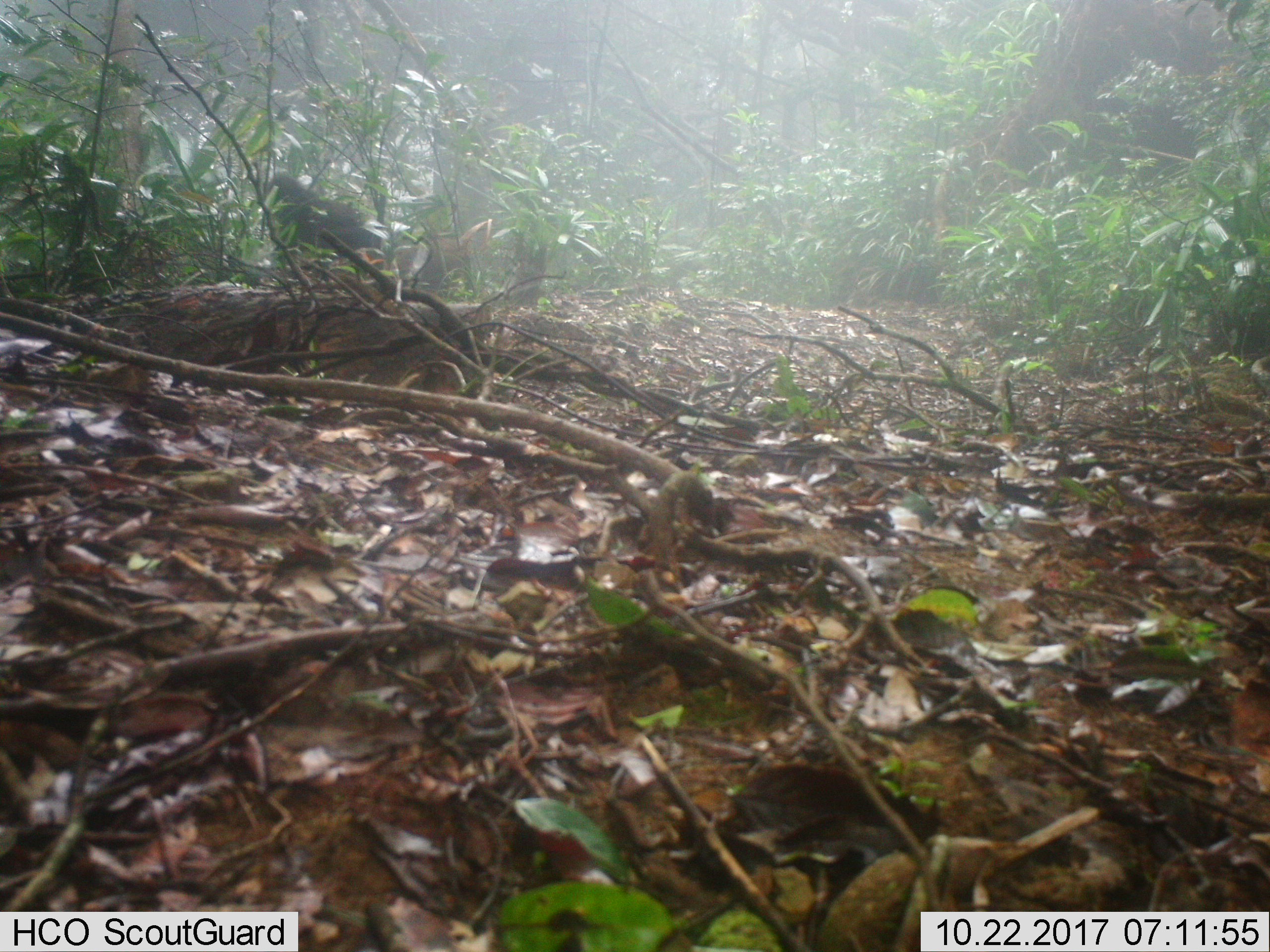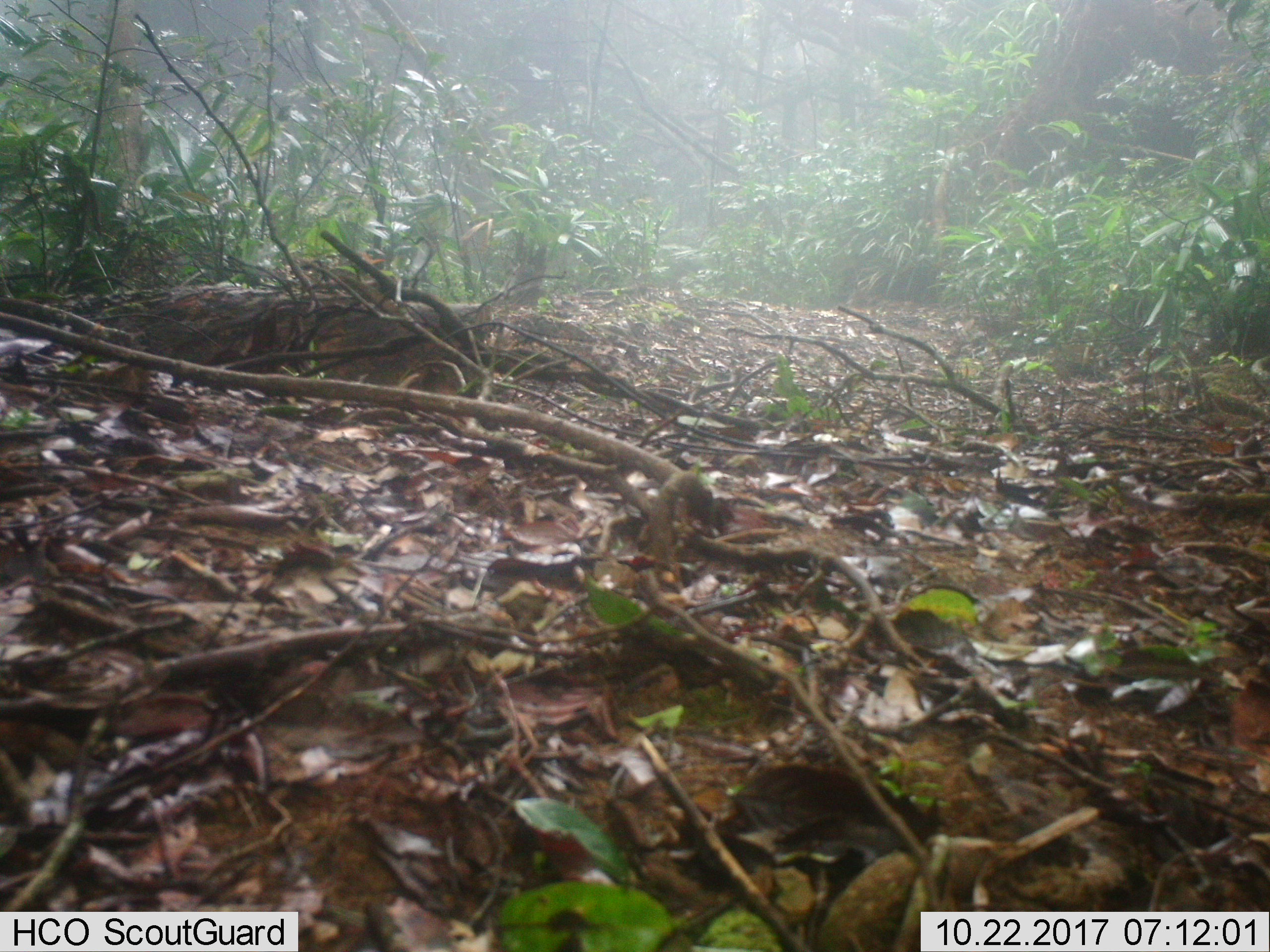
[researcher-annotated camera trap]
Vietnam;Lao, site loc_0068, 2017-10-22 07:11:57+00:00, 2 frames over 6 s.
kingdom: Animalia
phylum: Chordata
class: Mammalia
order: Primates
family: Cercopithecidae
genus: Macaca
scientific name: Macaca arctoides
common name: stump-tailed macaque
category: stump tailed macaque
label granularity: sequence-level